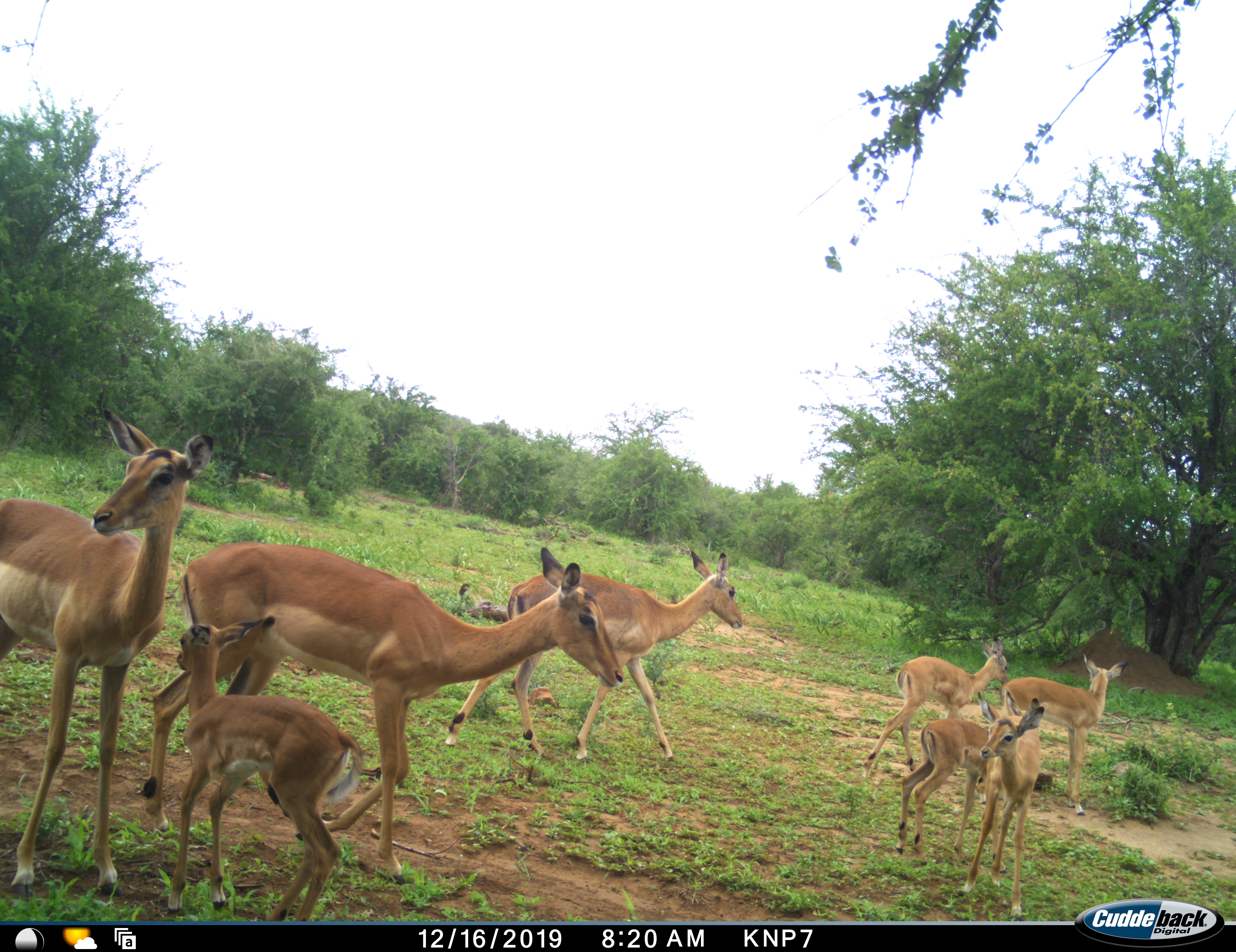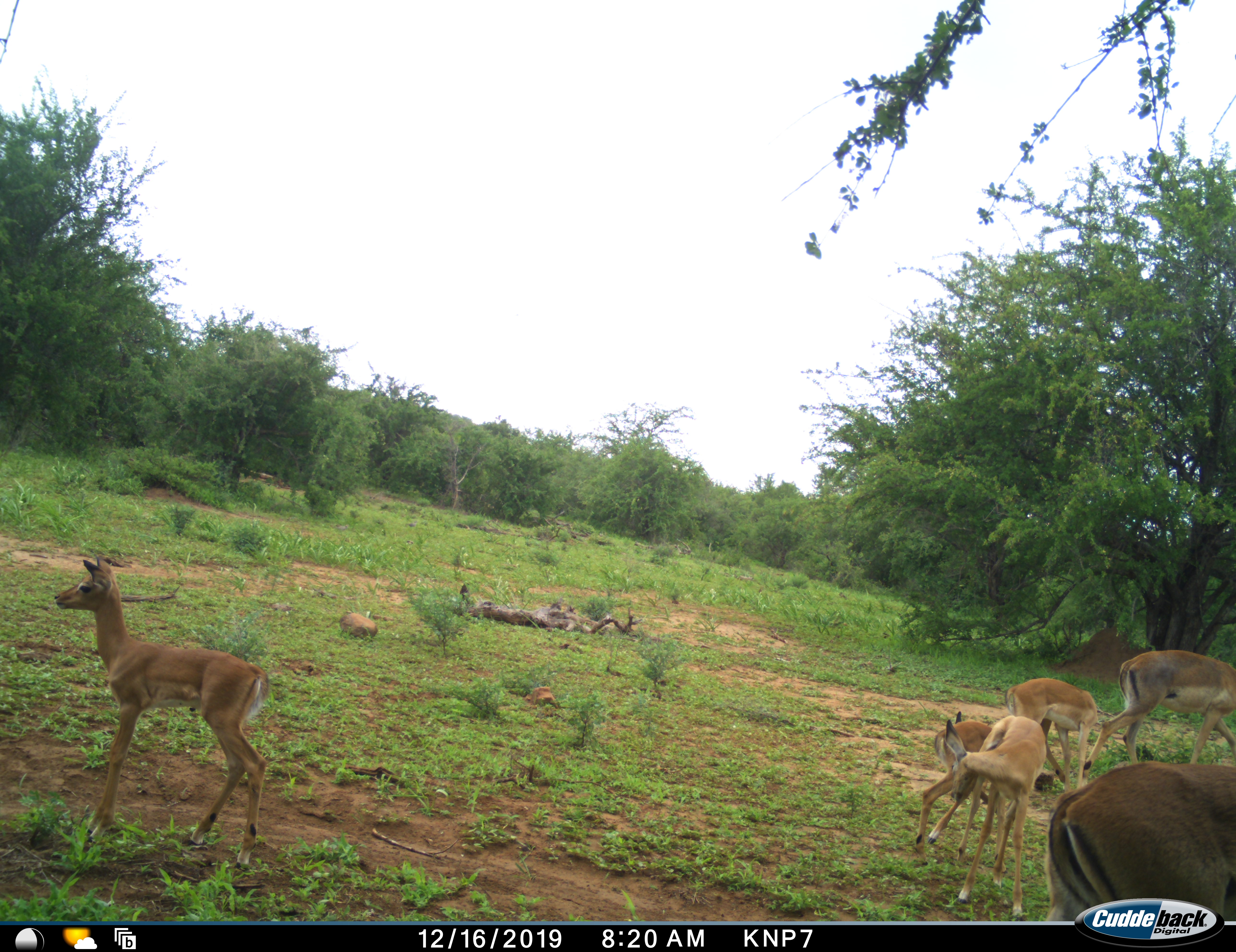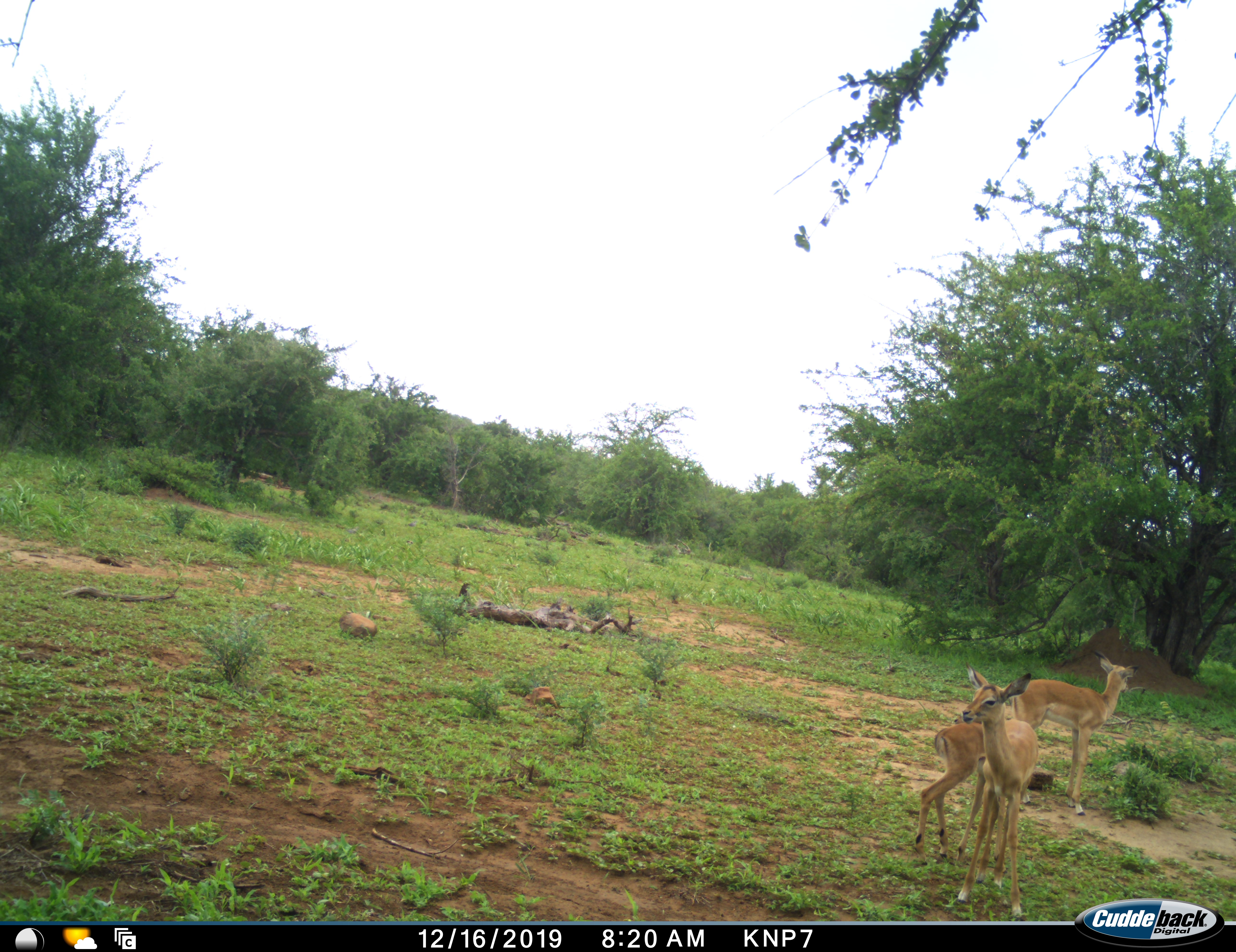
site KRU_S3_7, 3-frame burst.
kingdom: Animalia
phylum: Chordata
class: Mammalia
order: Artiodactyla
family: Bovidae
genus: Aepyceros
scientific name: Aepyceros melampus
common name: impala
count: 8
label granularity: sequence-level